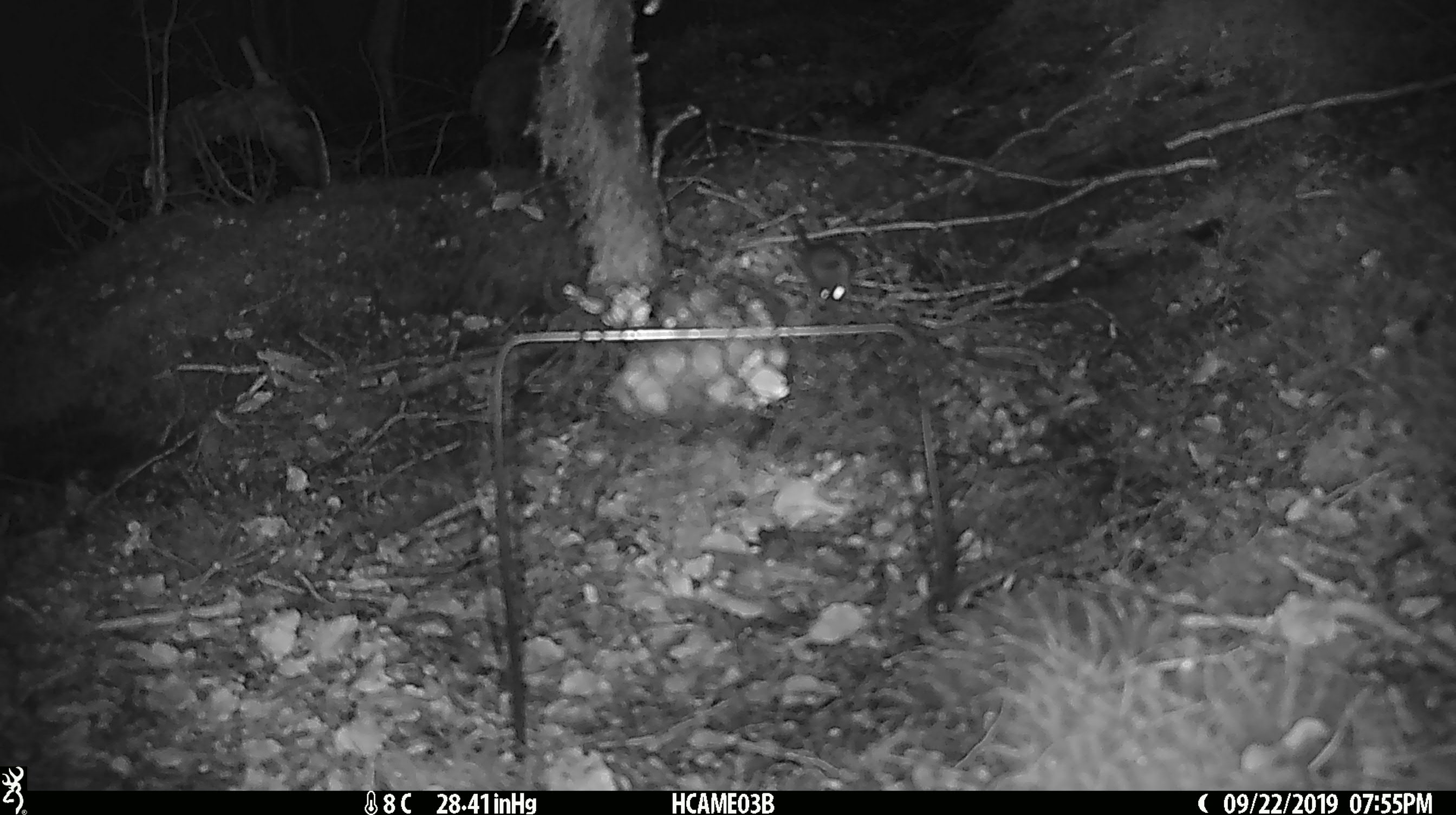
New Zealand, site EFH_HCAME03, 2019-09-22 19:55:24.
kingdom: Animalia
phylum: Chordata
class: Mammalia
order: Rodentia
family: Muridae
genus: Mus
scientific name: Mus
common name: mouse